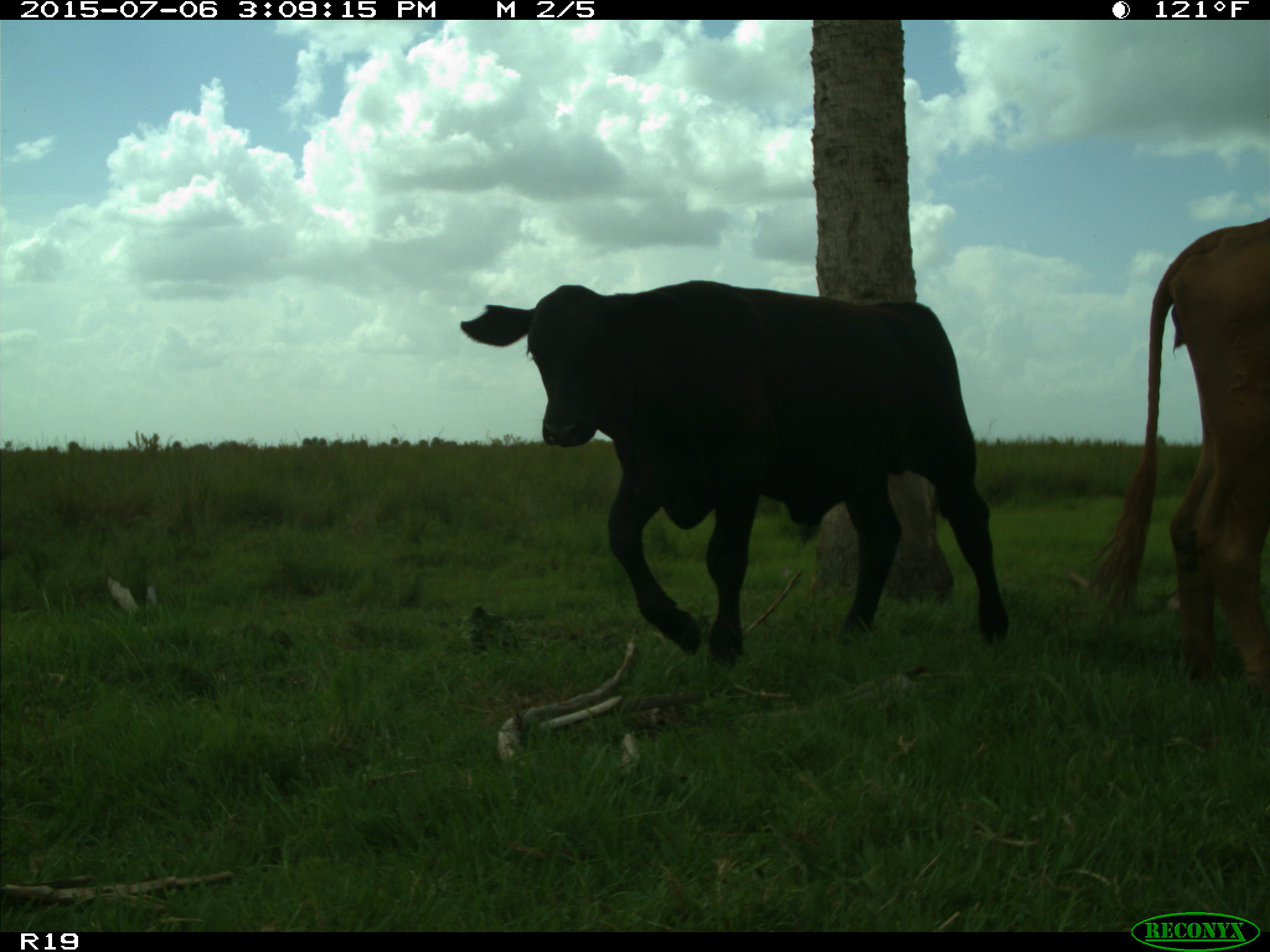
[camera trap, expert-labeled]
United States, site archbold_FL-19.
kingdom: Animalia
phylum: Chordata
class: Mammalia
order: Artiodactyla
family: Bovidae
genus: Bos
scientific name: Bos taurus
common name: domestic cow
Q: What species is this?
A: Bos taurus (domestic cow).